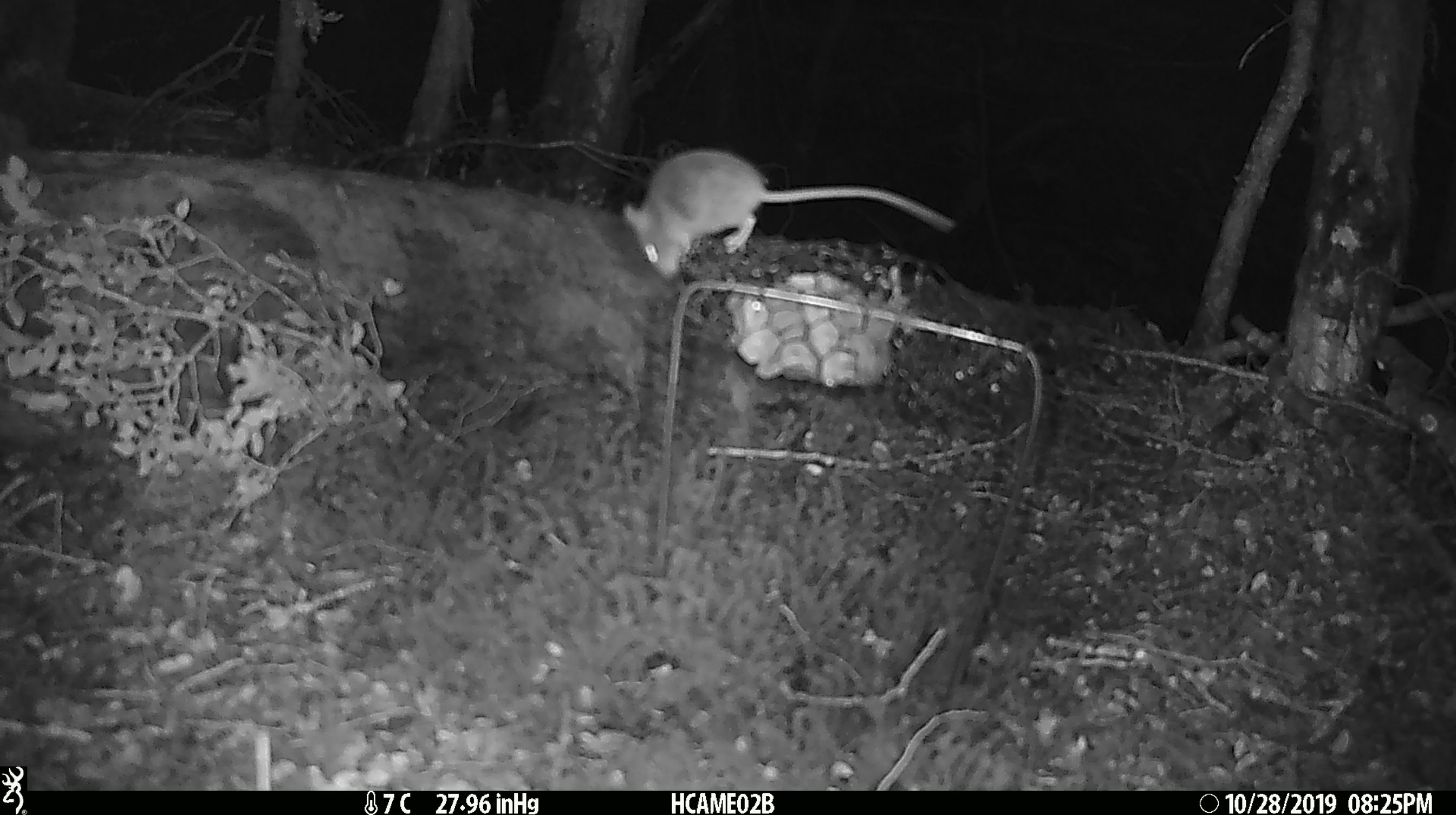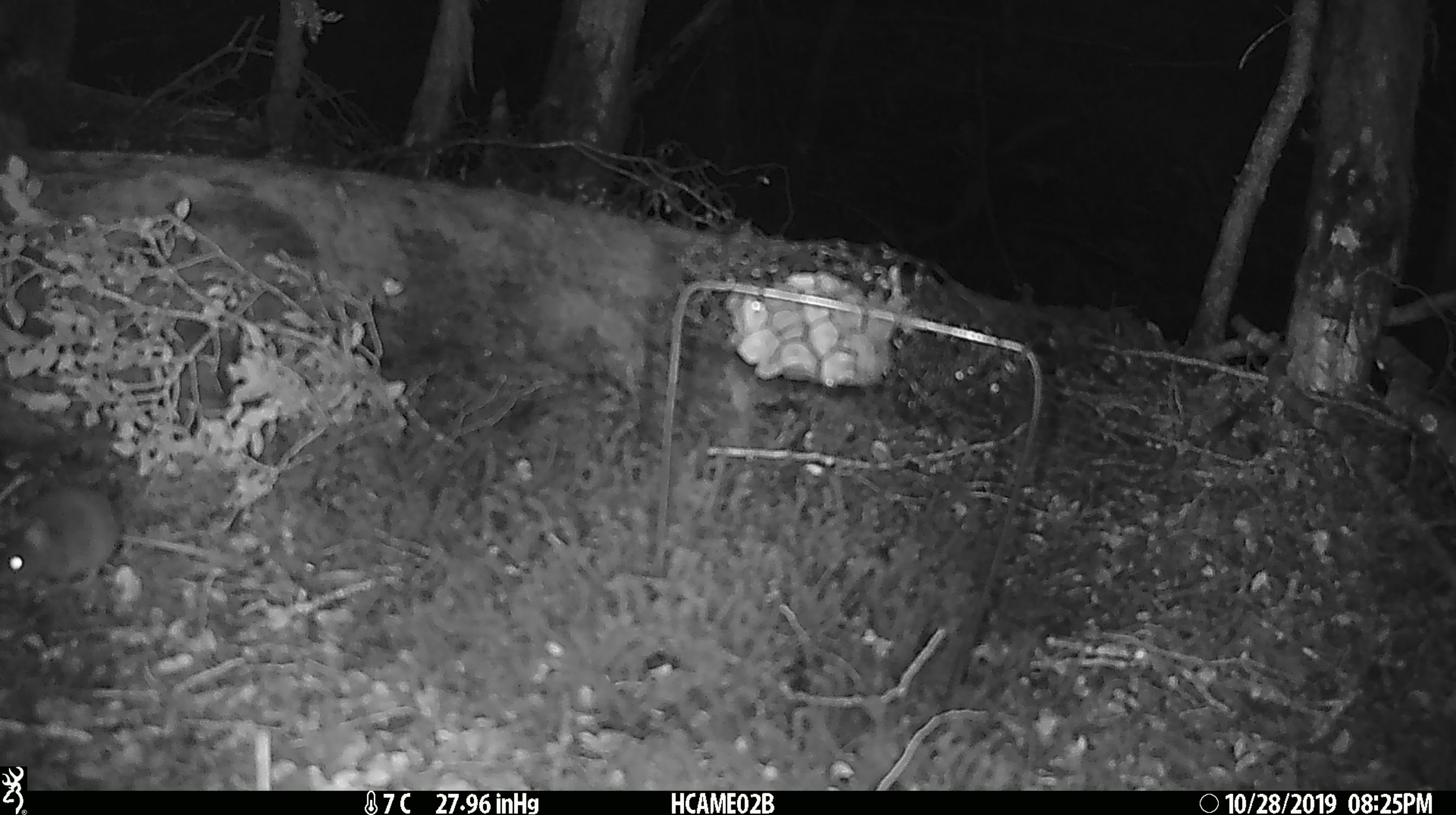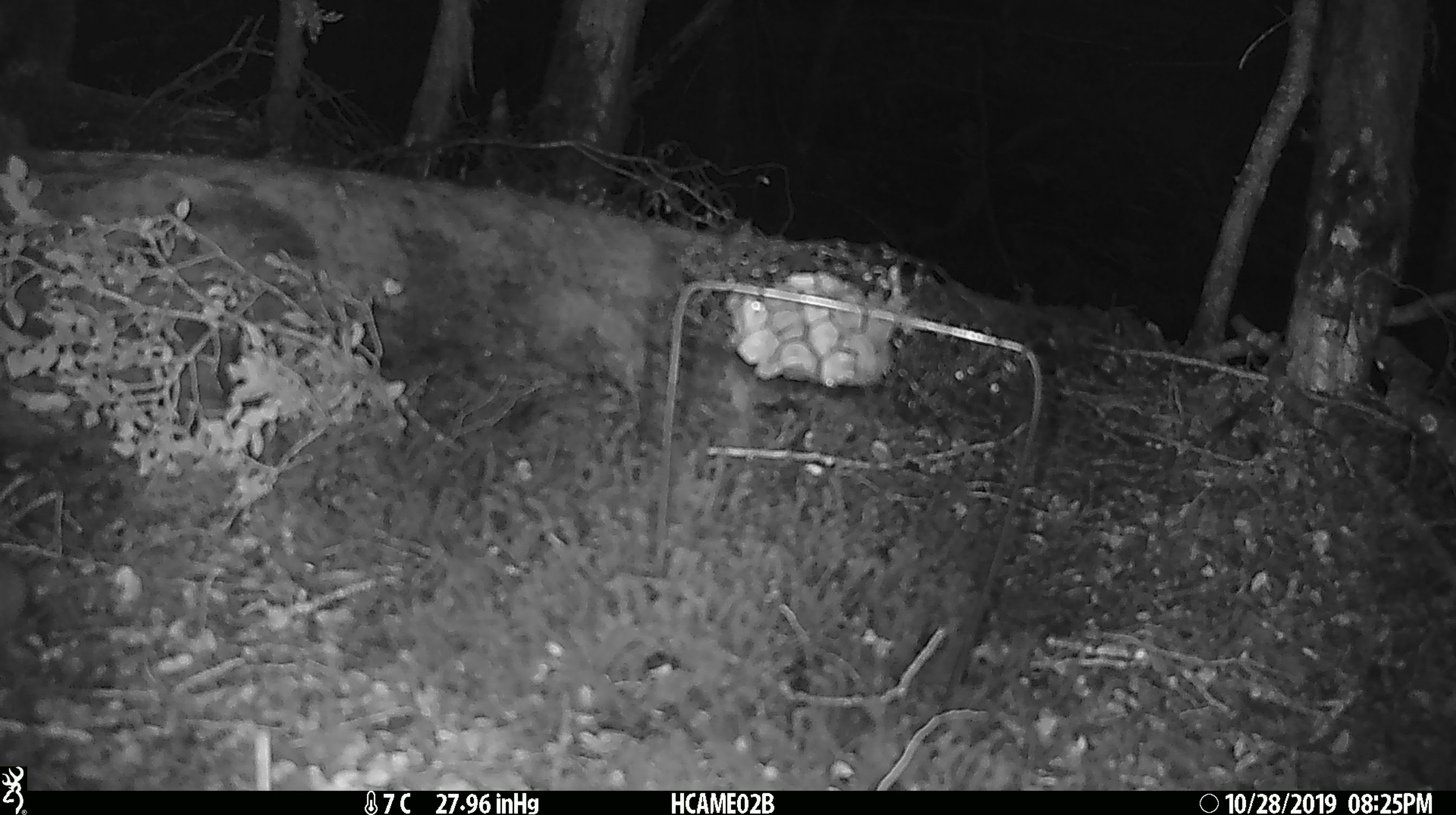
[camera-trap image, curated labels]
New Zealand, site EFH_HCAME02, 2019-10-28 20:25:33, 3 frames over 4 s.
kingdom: Animalia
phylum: Chordata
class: Mammalia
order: Rodentia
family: Muridae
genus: Mus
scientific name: Mus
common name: mouse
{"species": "mouse (Mus)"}